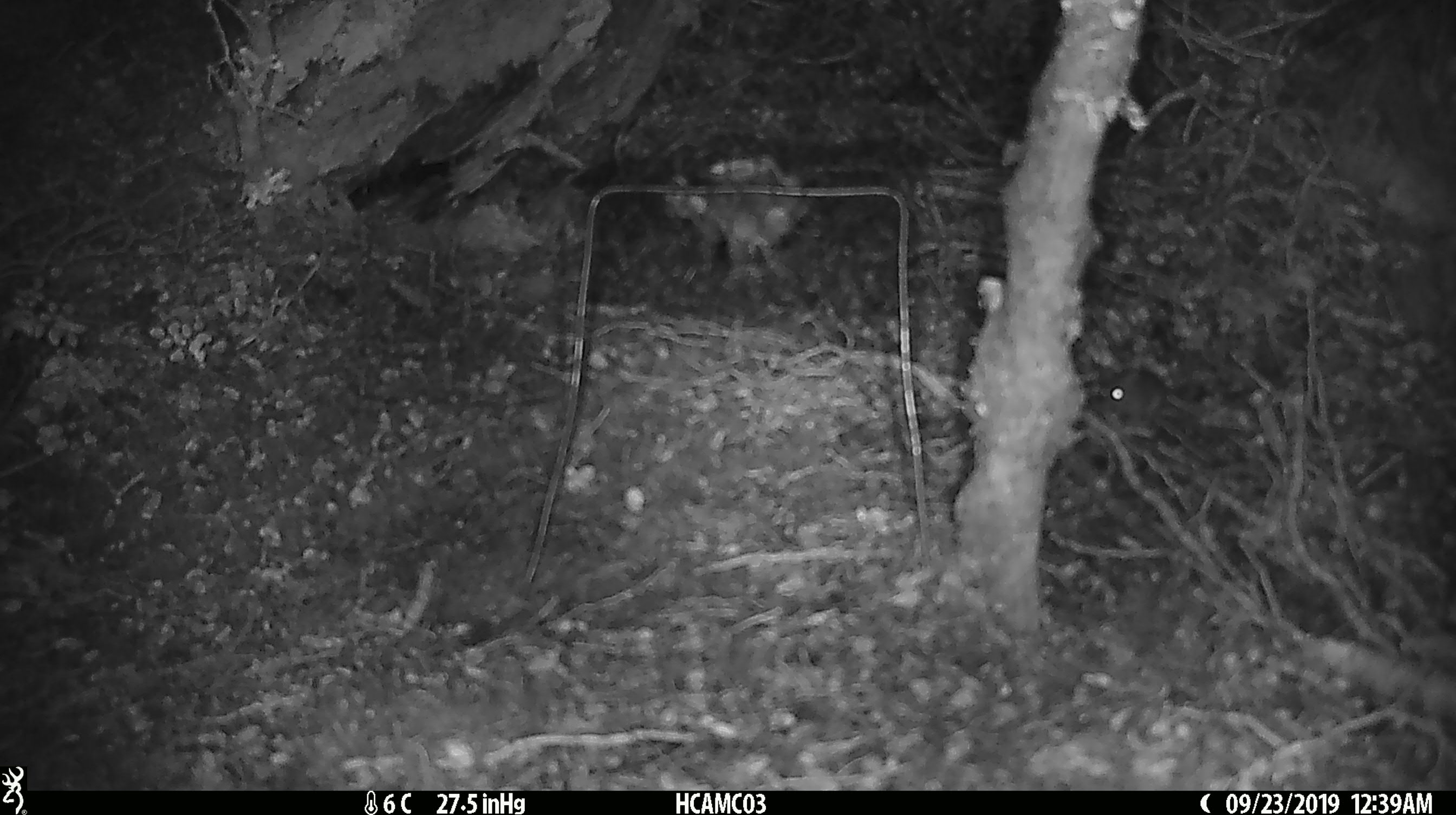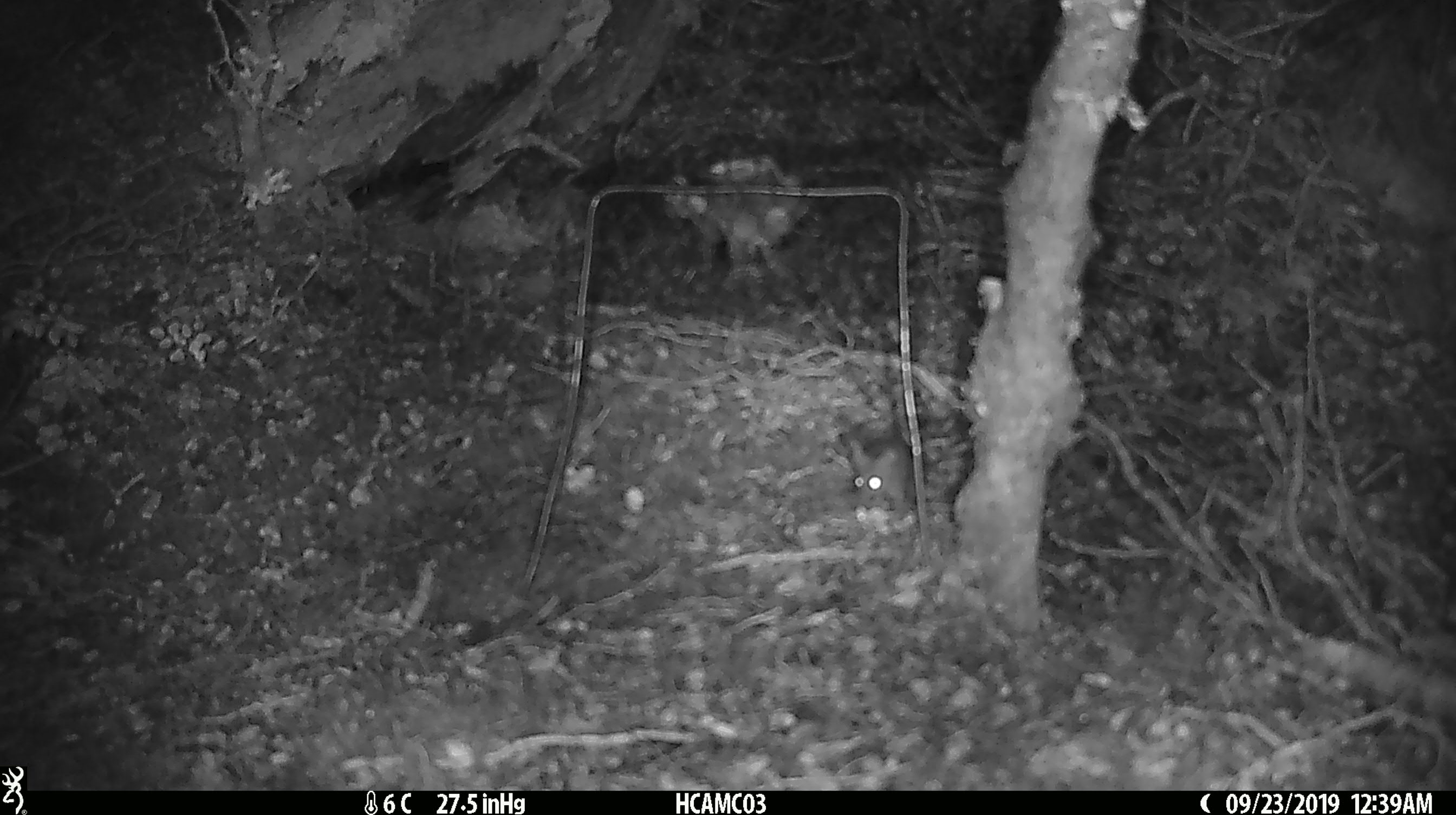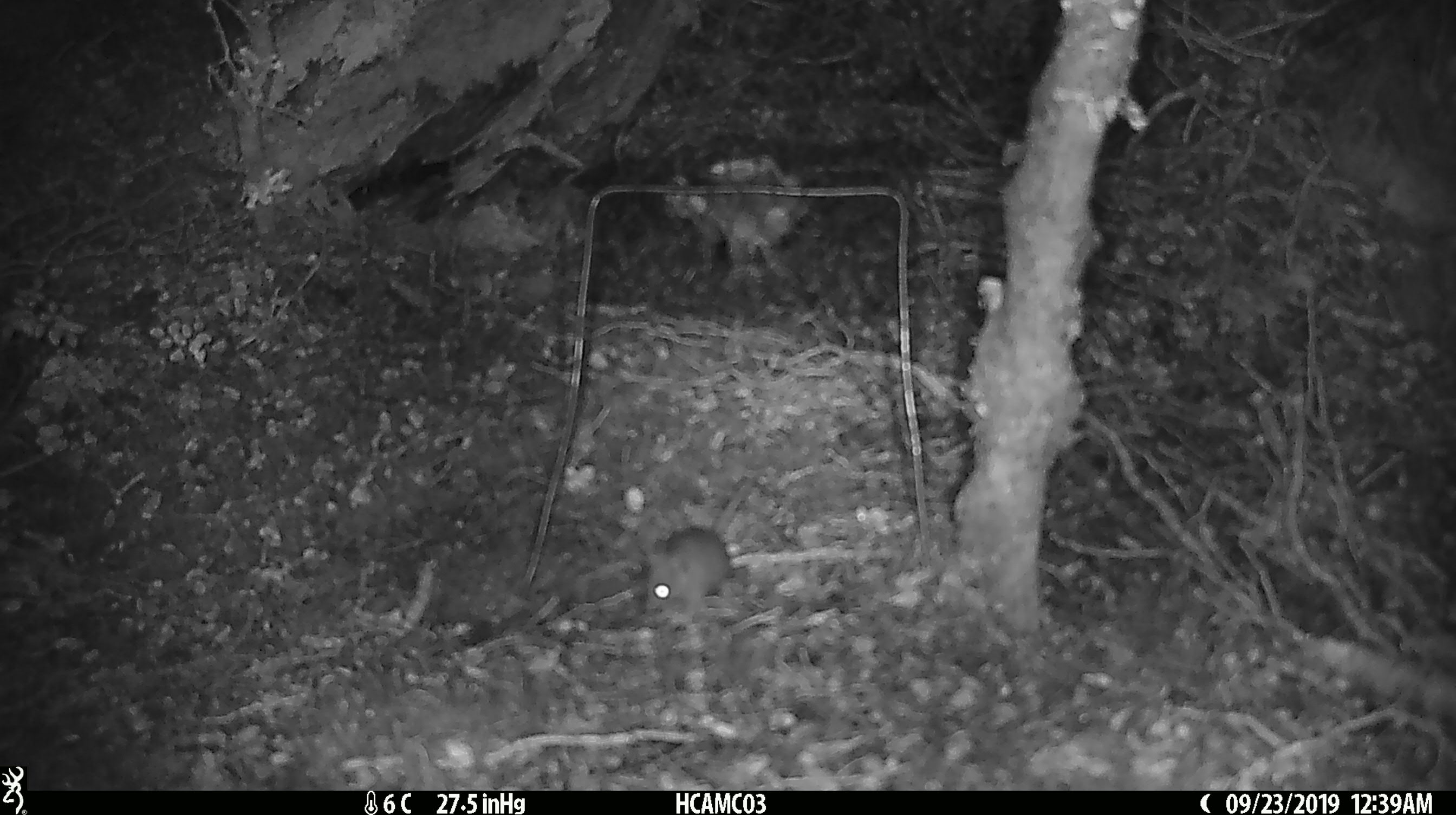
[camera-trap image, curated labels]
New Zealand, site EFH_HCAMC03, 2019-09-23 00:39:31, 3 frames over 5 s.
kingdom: Animalia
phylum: Chordata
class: Mammalia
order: Rodentia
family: Muridae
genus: Mus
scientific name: Mus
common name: mouse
Mouse (Mus).